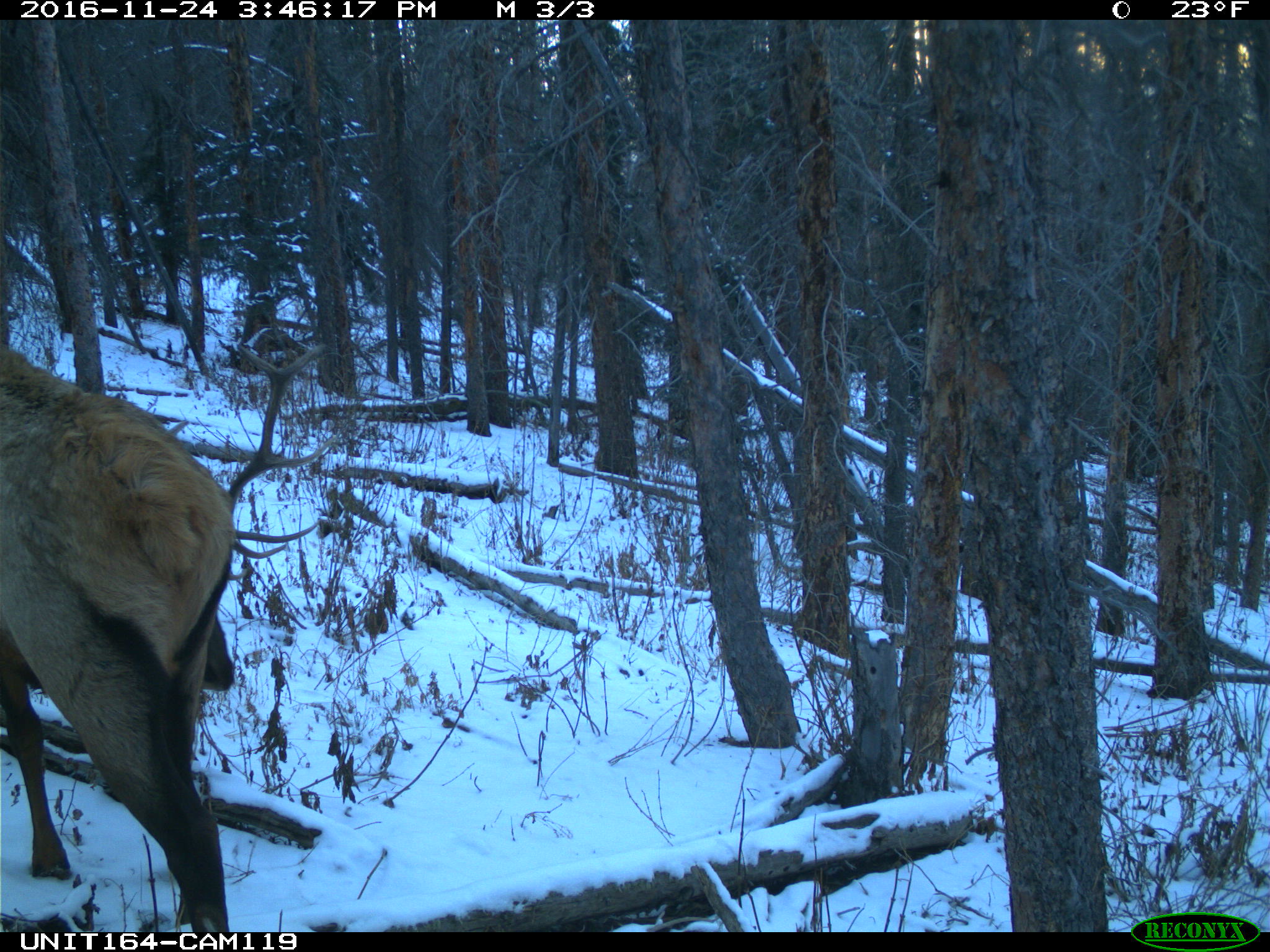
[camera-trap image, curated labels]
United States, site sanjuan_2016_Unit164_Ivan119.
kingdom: Animalia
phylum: Chordata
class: Mammalia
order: Artiodactyla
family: Cervidae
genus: Cervus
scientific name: Cervus elaphus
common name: red deer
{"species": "Cervus elaphus (red deer)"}